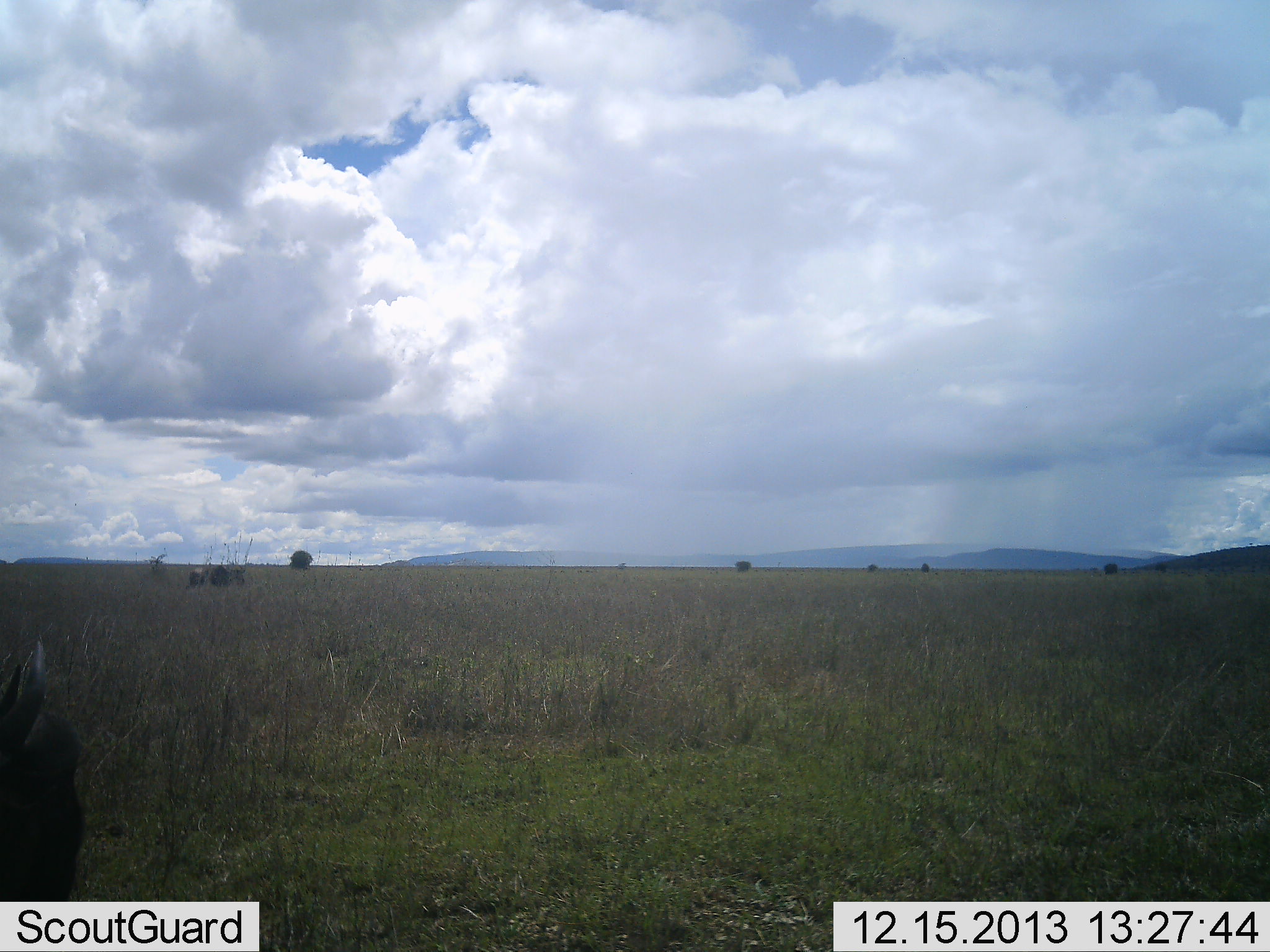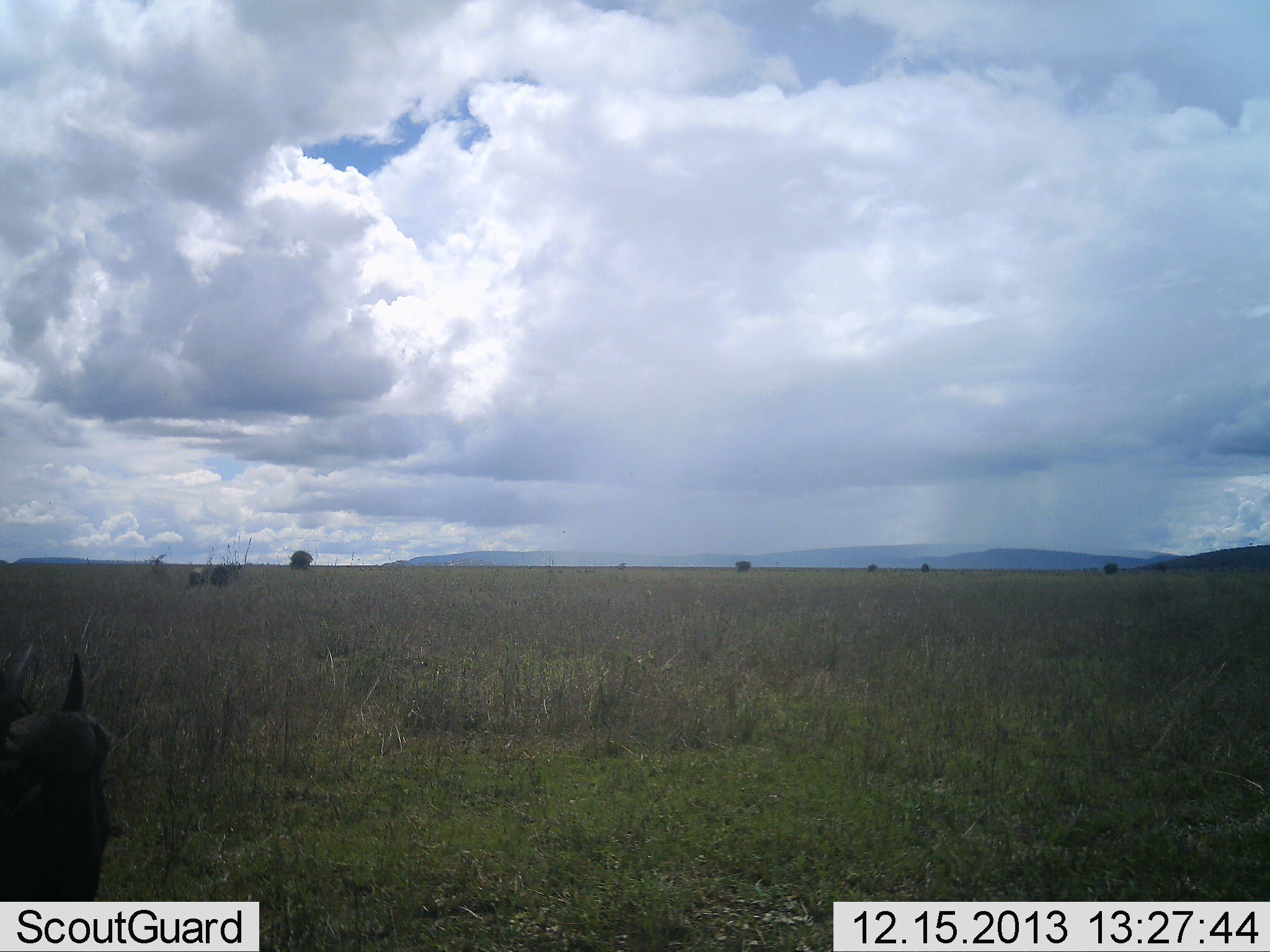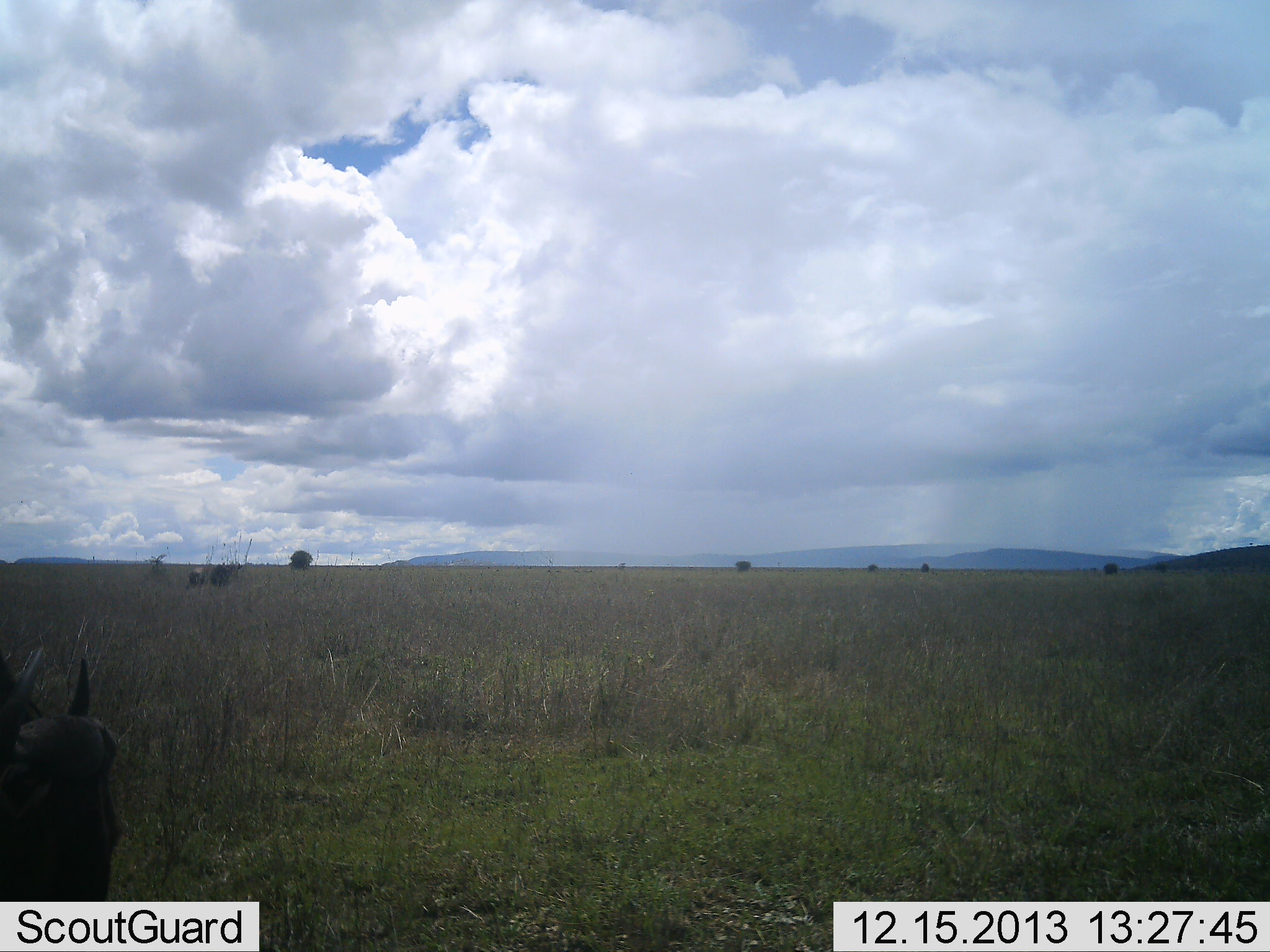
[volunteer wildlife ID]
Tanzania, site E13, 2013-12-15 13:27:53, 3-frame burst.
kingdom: Animalia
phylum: Chordata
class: Mammalia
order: Artiodactyla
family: Bovidae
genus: Connochaetes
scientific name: Connochaetes taurinus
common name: blue wildebeest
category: wildebeest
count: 1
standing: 60%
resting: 20%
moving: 20%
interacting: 0%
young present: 0%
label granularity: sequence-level